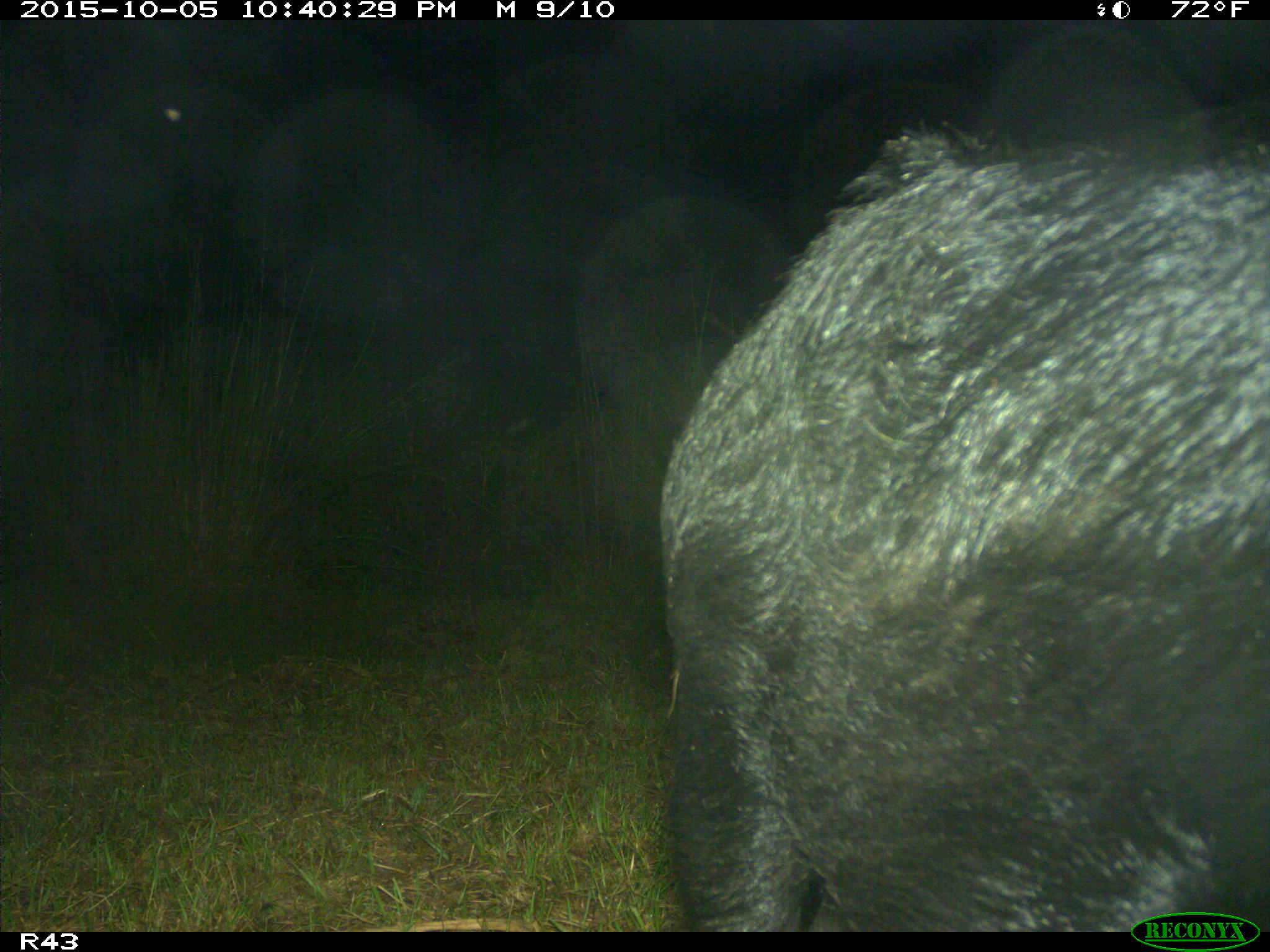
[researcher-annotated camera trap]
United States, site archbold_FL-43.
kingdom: Animalia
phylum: Chordata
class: Mammalia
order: Artiodactyla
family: Suidae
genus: Sus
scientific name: Sus scrofa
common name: wild boar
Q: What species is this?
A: Sus scrofa (wild boar).